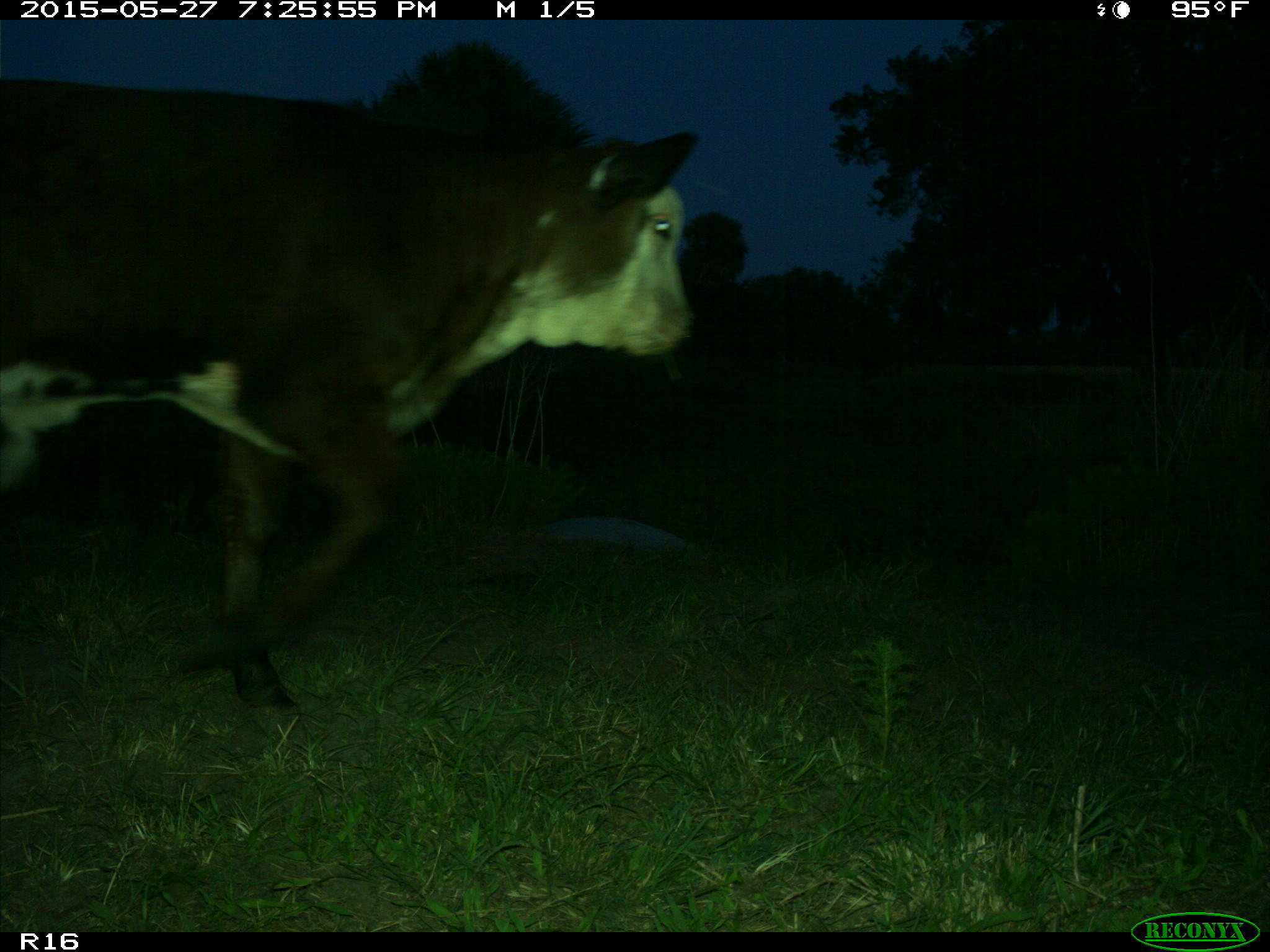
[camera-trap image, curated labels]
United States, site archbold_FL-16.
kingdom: Animalia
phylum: Chordata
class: Mammalia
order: Artiodactyla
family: Bovidae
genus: Bos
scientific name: Bos taurus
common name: domestic cow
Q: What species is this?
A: Bos taurus (domestic cow).